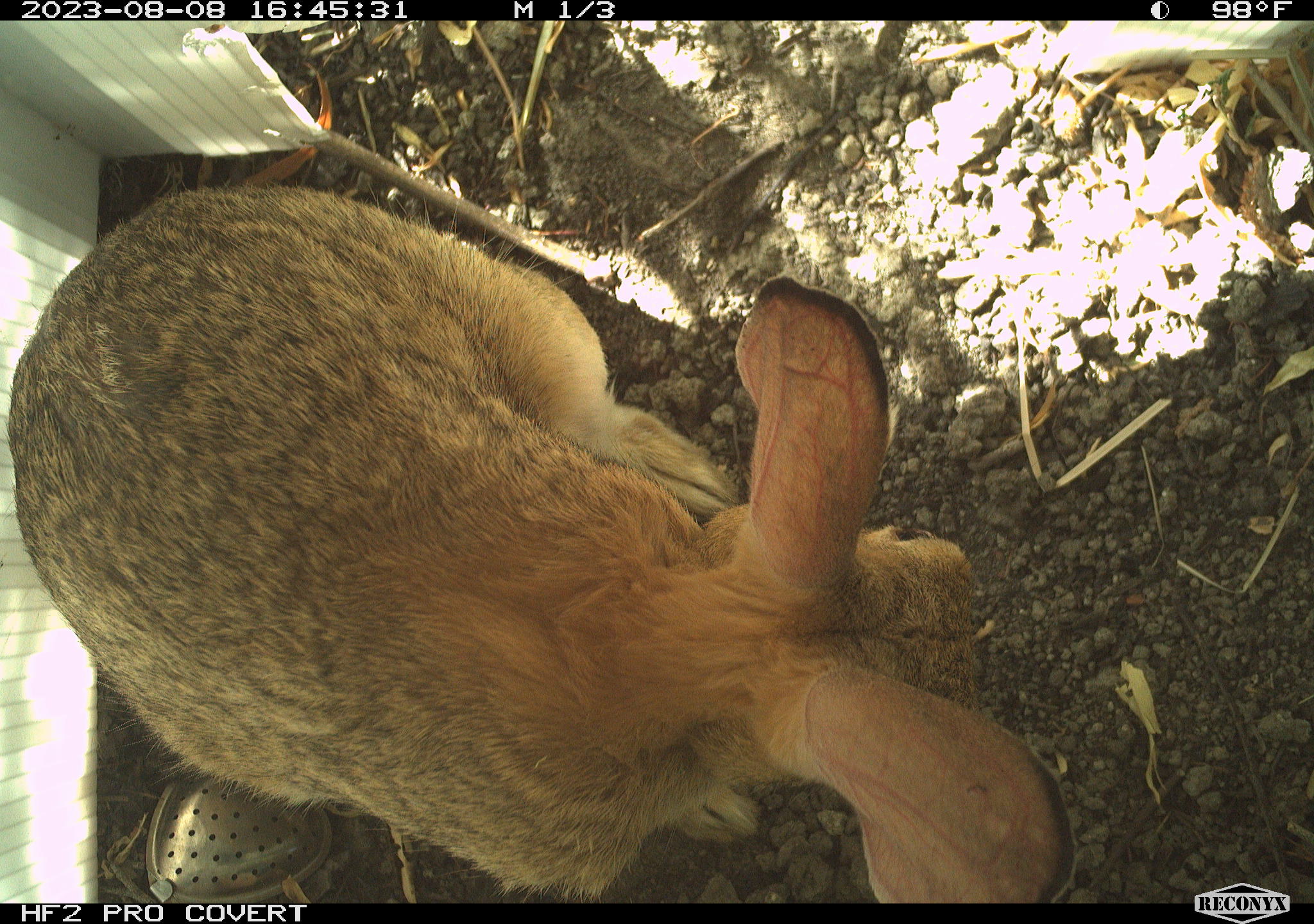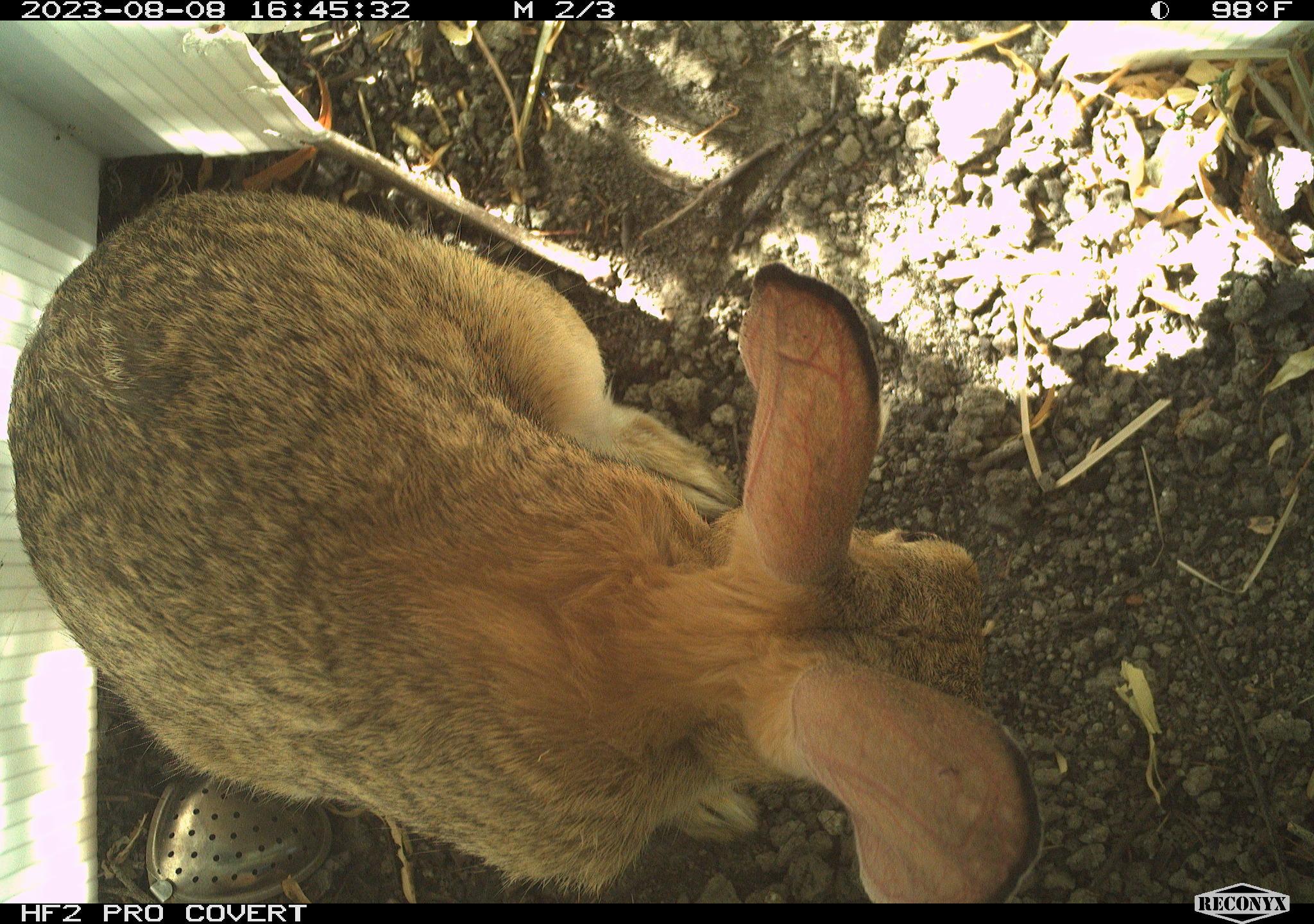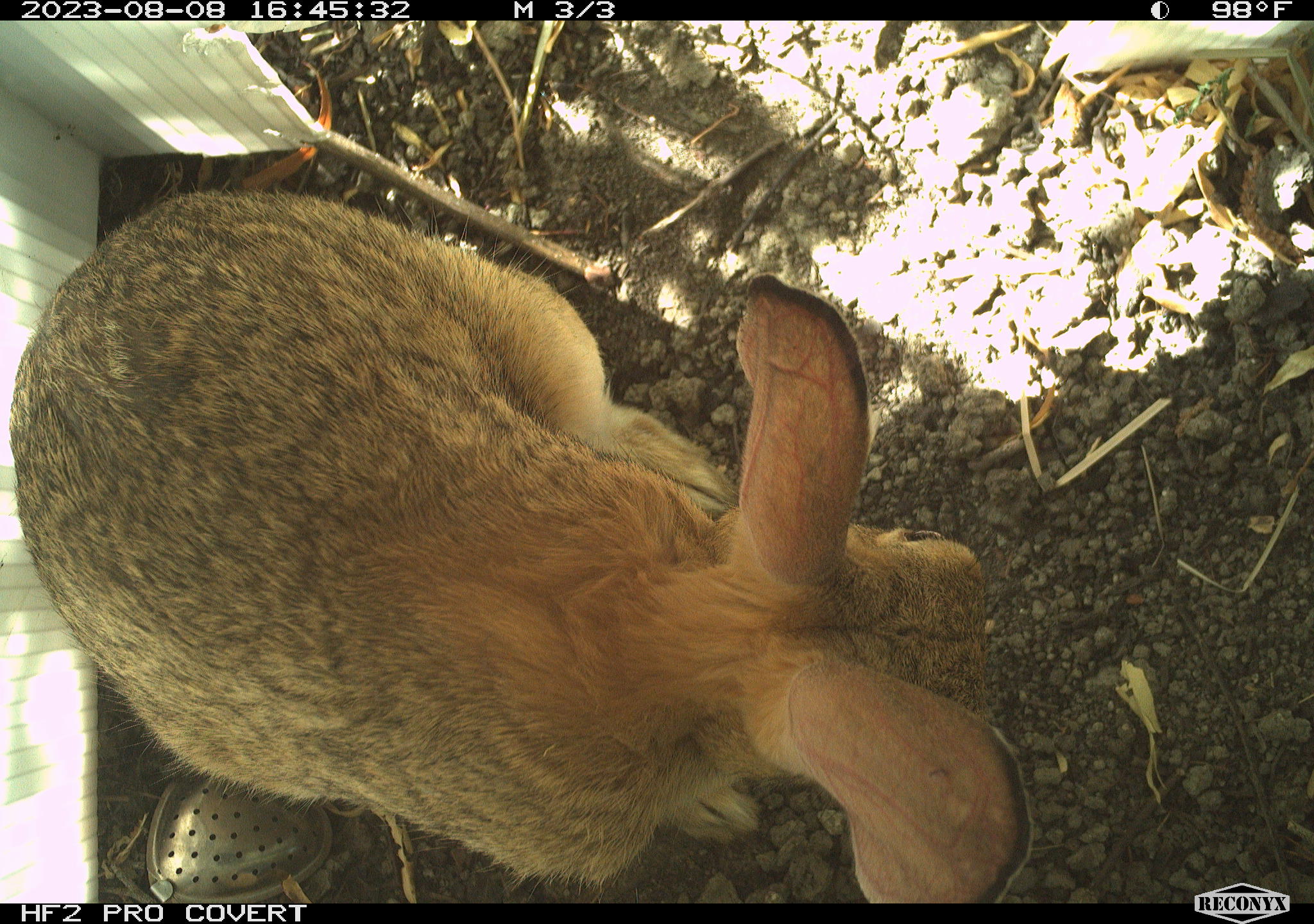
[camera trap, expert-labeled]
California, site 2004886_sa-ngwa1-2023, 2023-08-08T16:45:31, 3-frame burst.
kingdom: Animalia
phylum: Chordata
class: Mammalia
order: Lagomorpha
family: Leporidae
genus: Sylvilagus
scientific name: Sylvilagus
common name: cottontail rabbits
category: sylvilagus species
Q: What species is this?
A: Sylvilagus species (cottontail rabbits) (Sylvilagus).